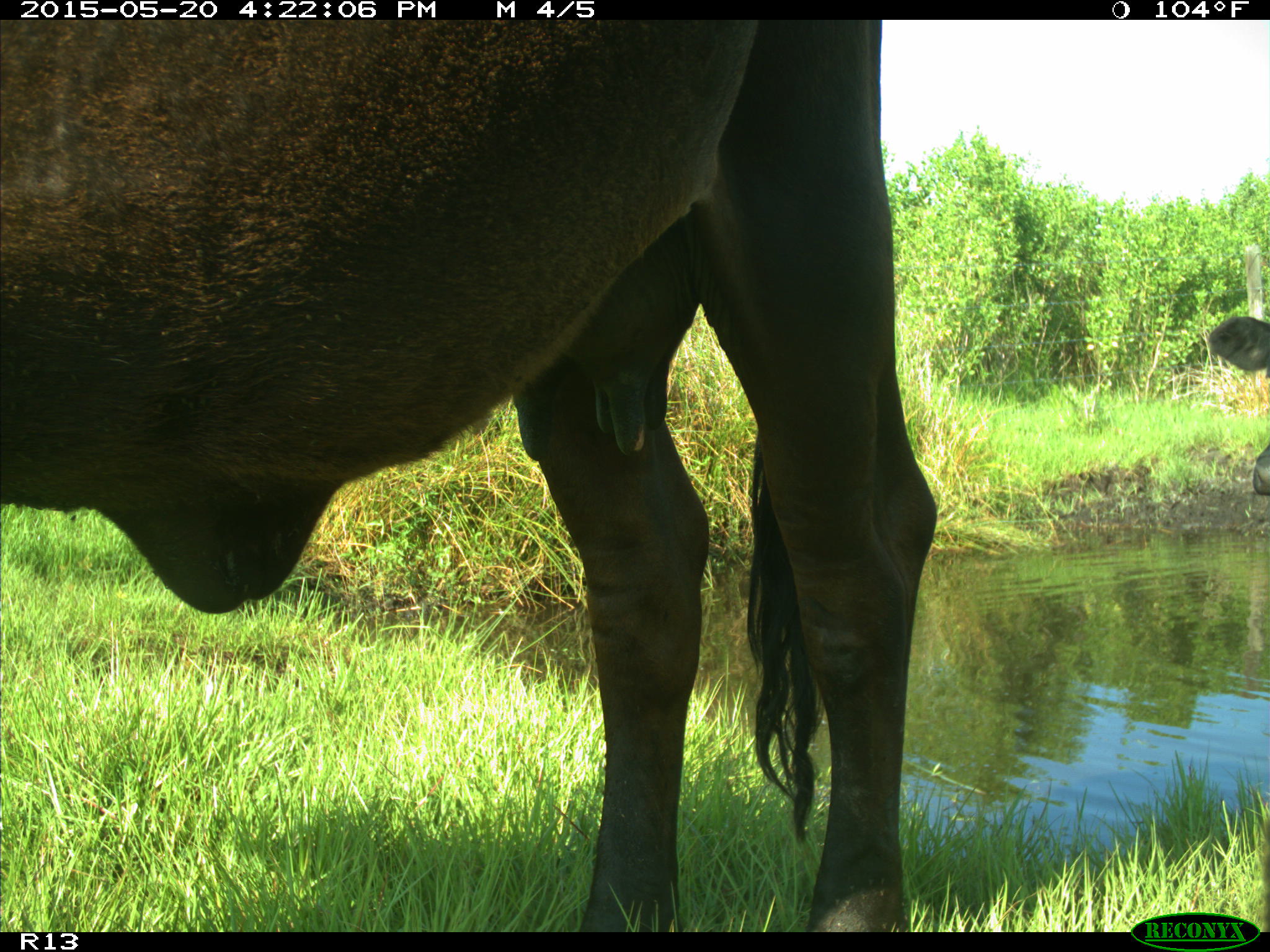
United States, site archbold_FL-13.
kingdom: Animalia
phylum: Chordata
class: Mammalia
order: Artiodactyla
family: Bovidae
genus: Bos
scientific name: Bos taurus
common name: domestic cow